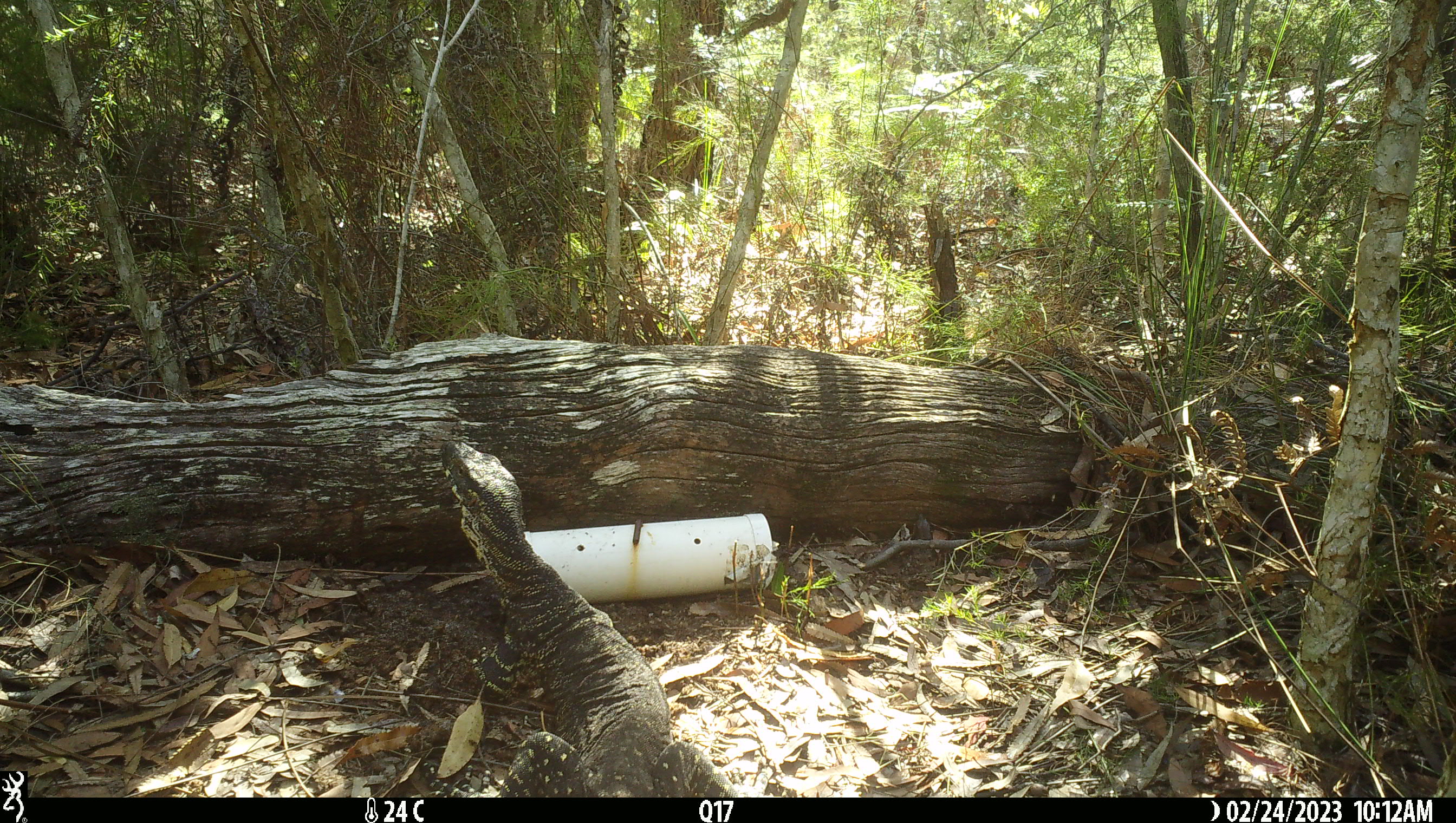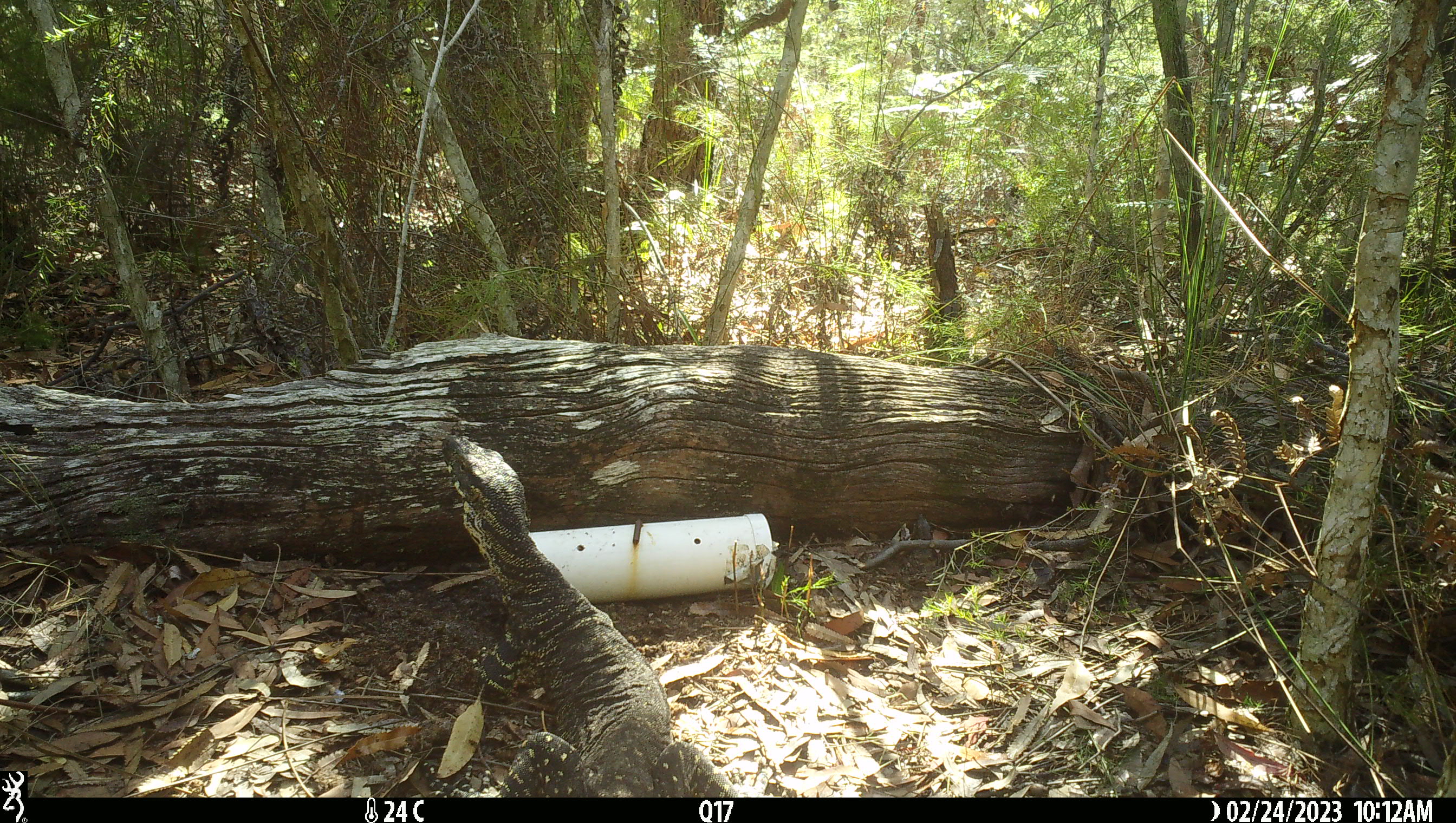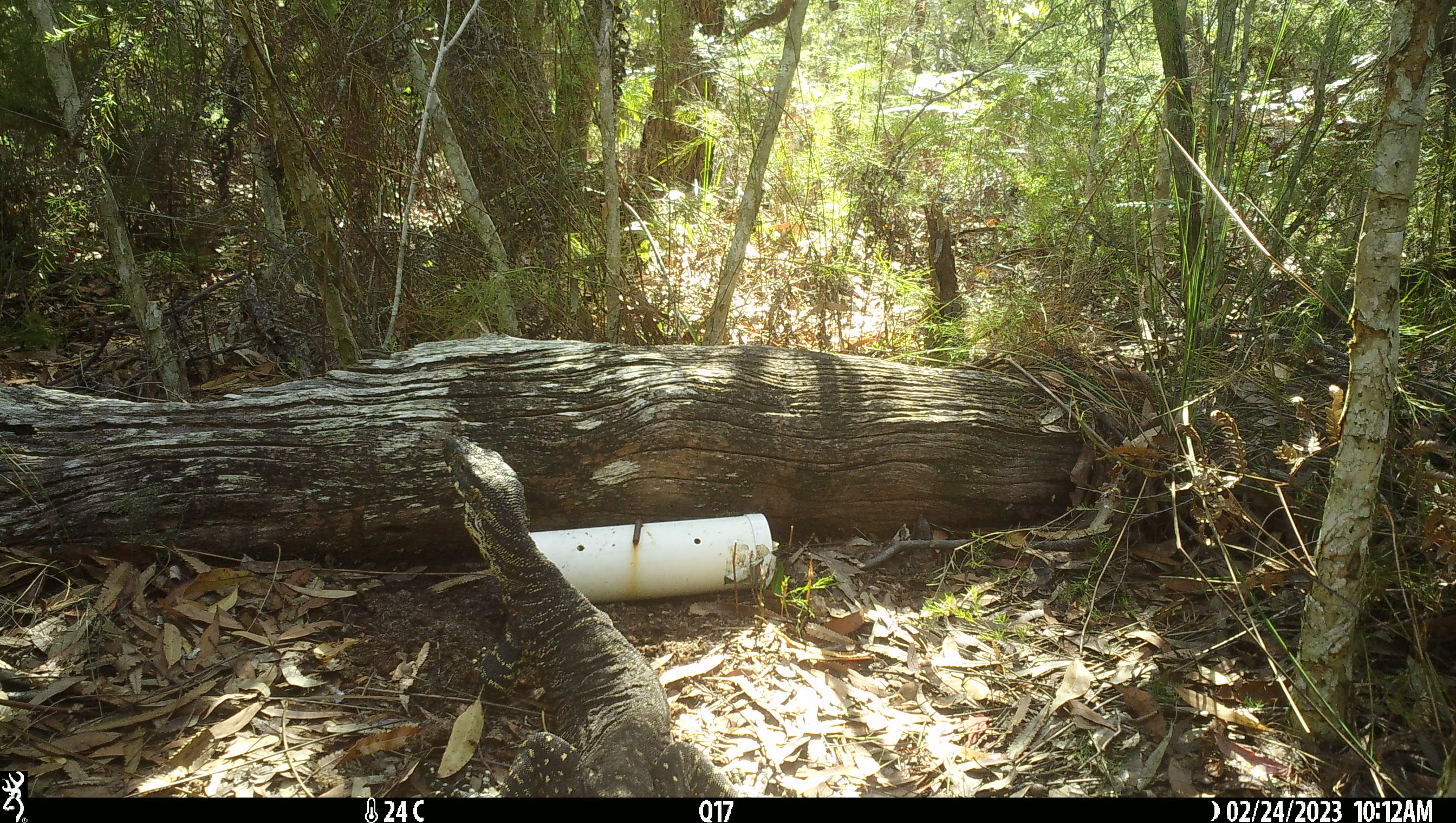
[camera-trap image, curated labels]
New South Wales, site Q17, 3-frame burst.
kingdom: Animalia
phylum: Chordata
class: Reptilia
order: Squamata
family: Varanidae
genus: Varanus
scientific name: Varanus varius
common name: lace monitor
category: goanna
Goanna (lace monitor) (Varanus varius).